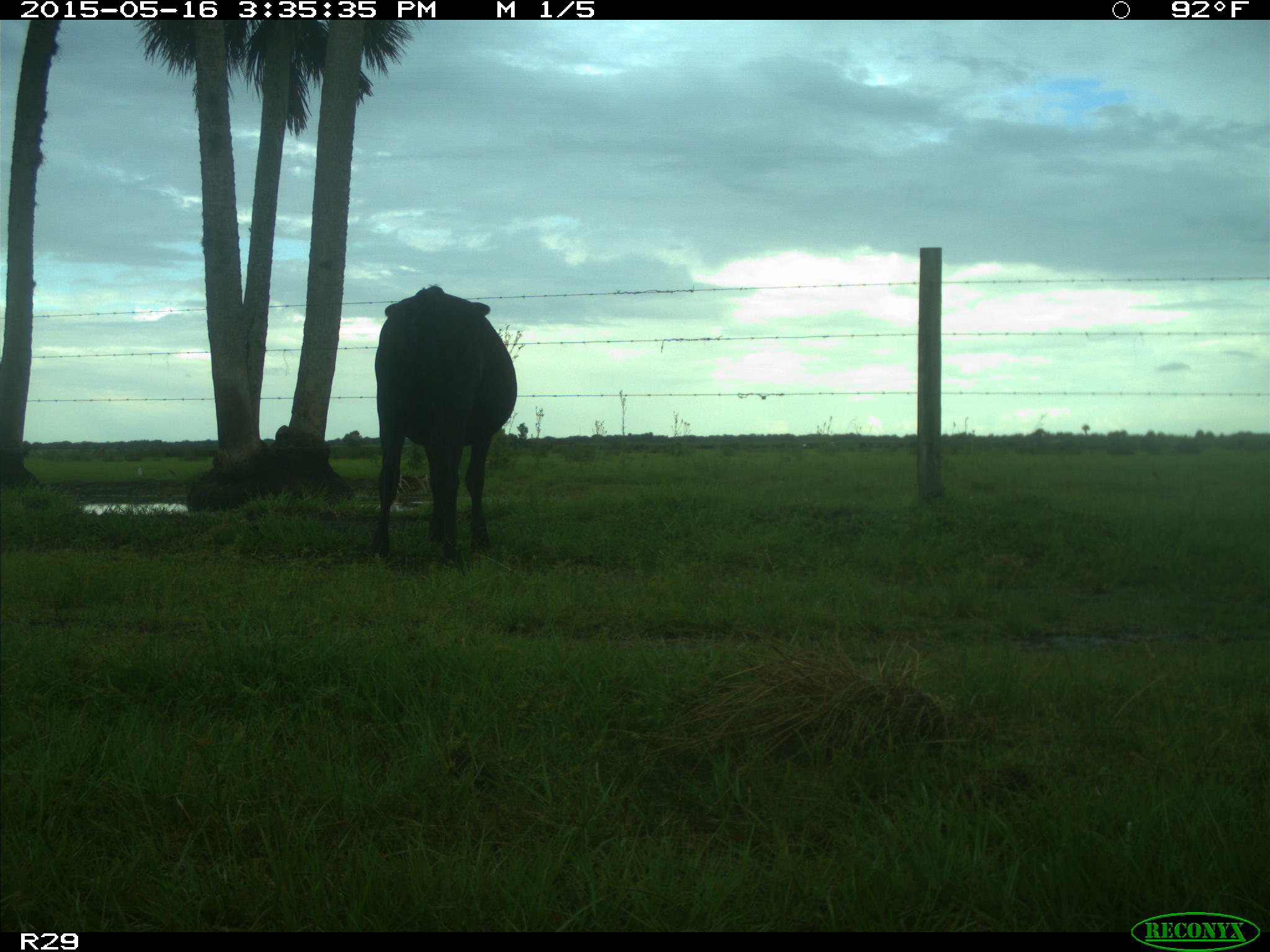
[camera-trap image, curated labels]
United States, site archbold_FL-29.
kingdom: Animalia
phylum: Chordata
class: Mammalia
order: Artiodactyla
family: Bovidae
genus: Bos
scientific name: Bos taurus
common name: domestic cow